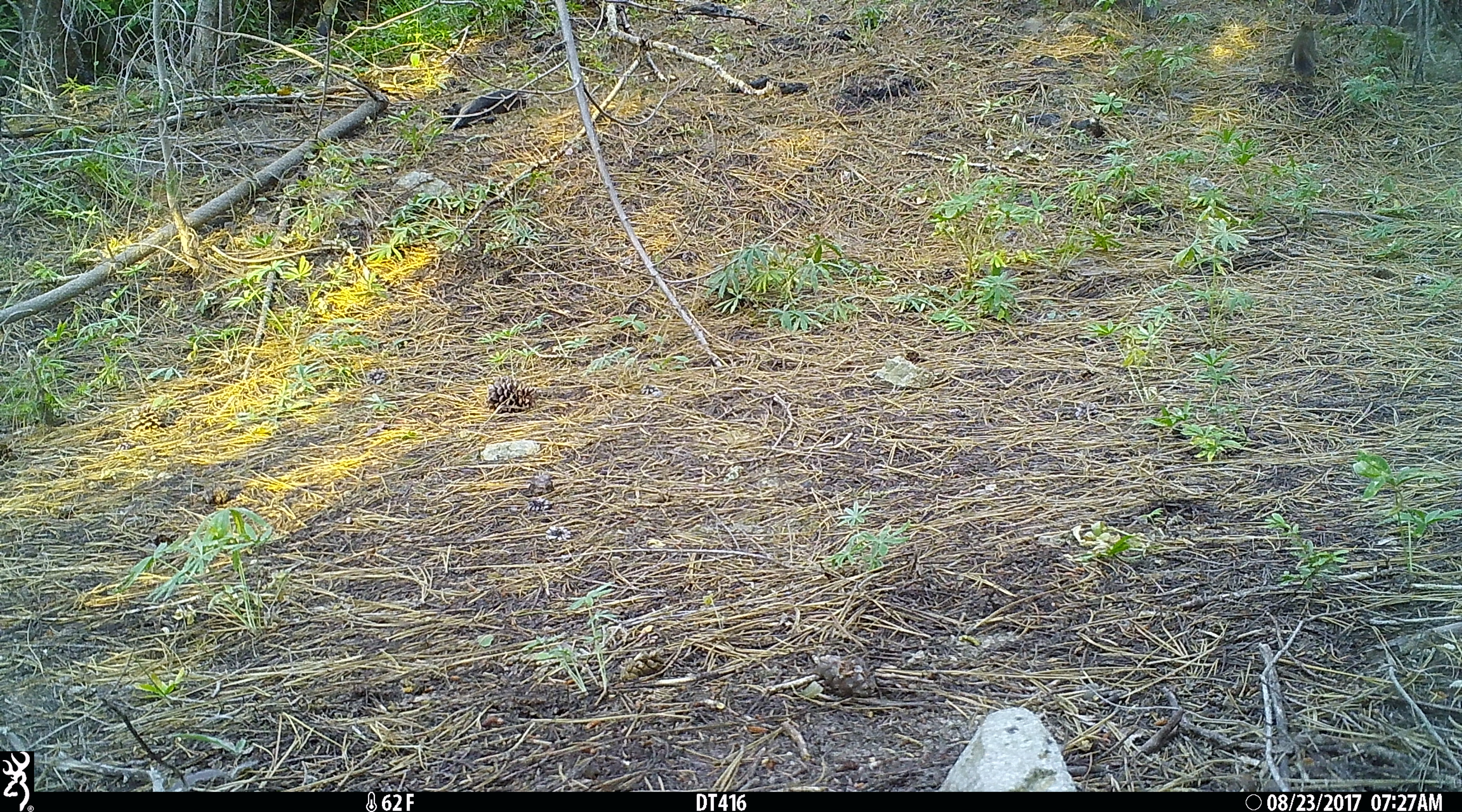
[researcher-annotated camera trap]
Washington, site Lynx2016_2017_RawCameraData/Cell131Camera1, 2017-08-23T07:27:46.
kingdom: Animalia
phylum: Chordata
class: Mammalia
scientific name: Mammalia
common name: small mammal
Small mammal (Mammalia). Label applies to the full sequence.